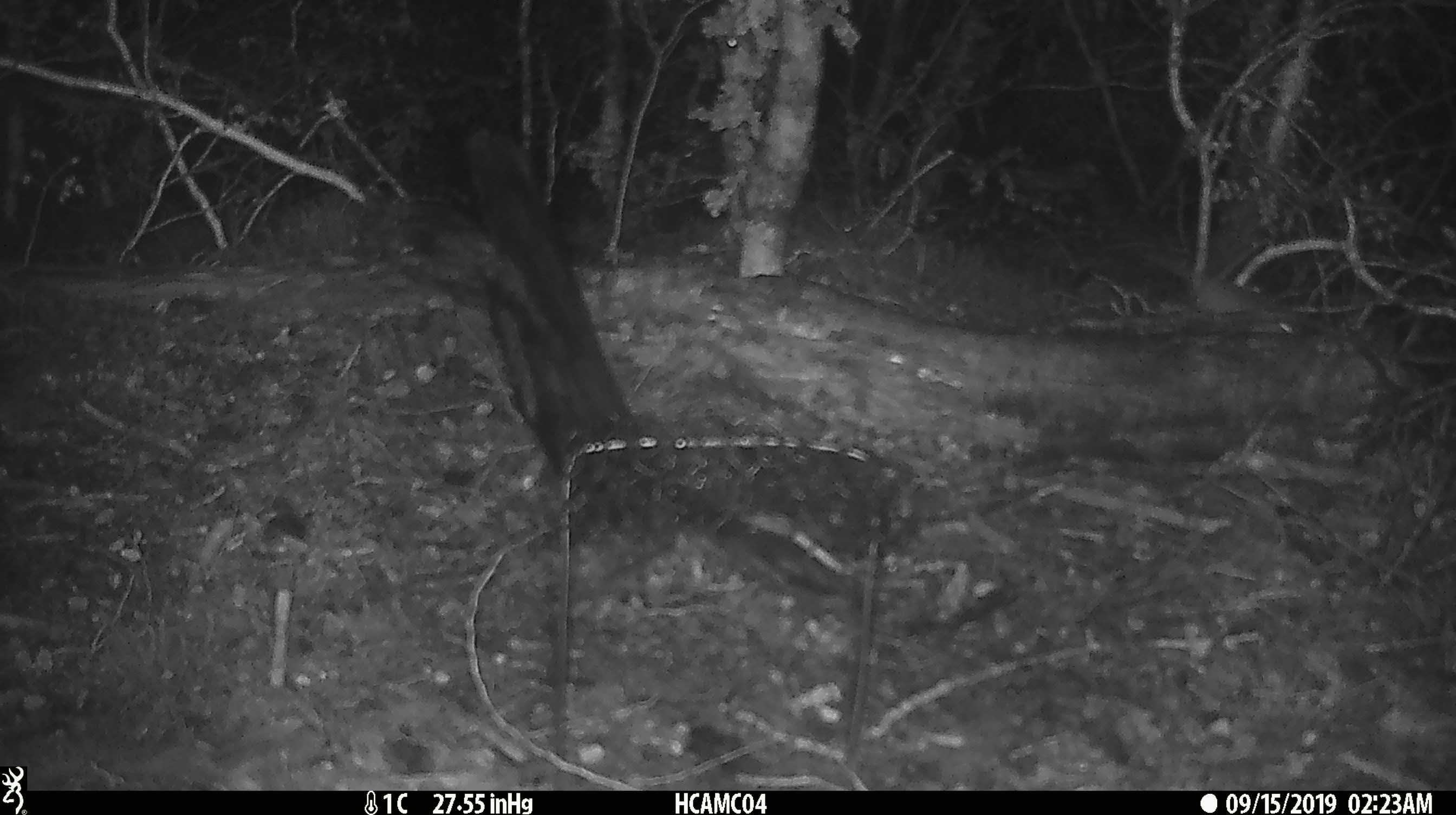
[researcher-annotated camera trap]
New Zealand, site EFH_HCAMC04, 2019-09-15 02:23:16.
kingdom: Animalia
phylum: Chordata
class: Mammalia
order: Rodentia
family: Muridae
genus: Mus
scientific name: Mus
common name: mouse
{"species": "mouse (Mus)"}